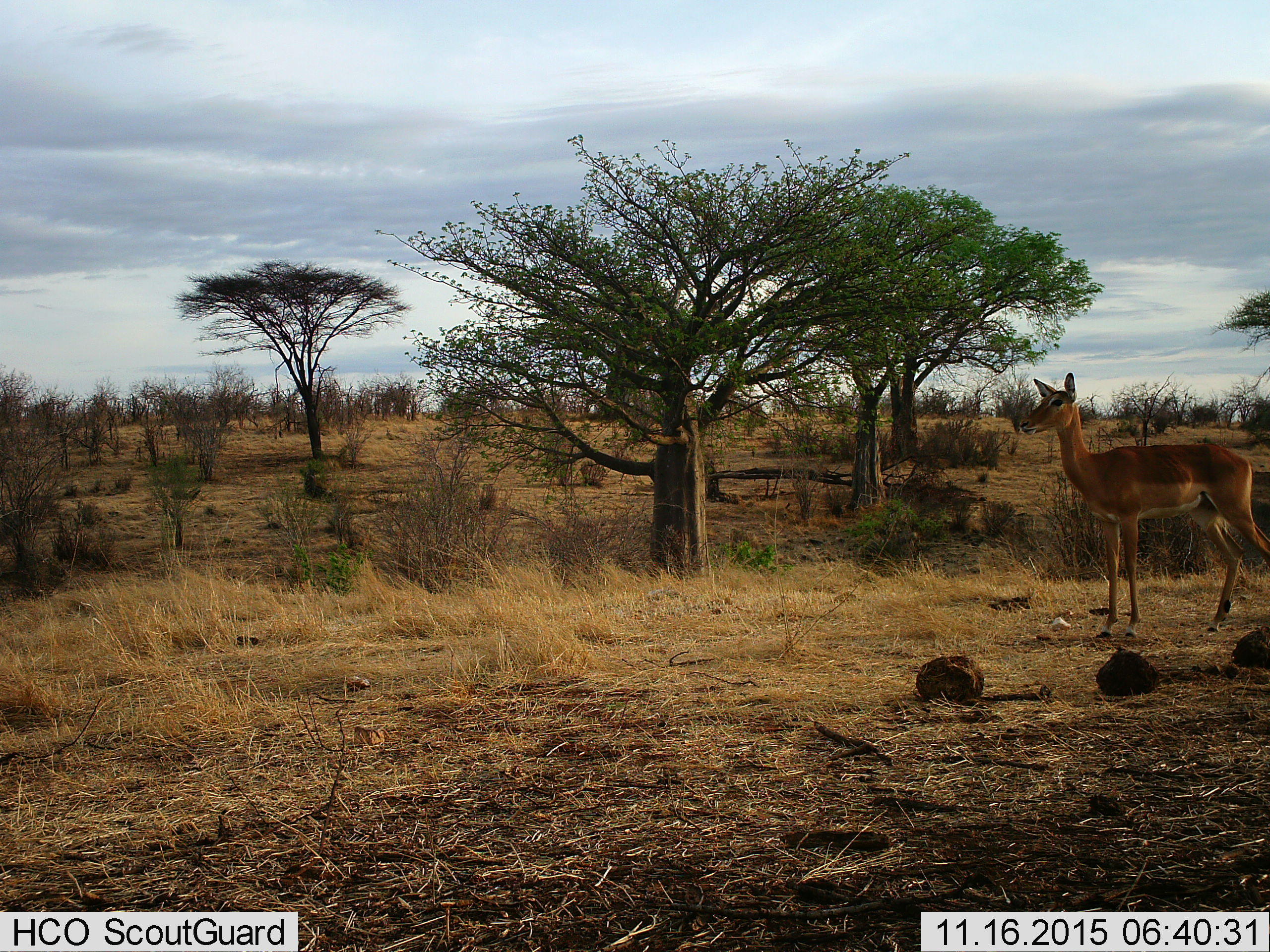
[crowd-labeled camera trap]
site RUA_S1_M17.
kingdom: Animalia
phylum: Chordata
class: Mammalia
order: Artiodactyla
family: Bovidae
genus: Aepyceros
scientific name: Aepyceros melampus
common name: impala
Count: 1.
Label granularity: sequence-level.